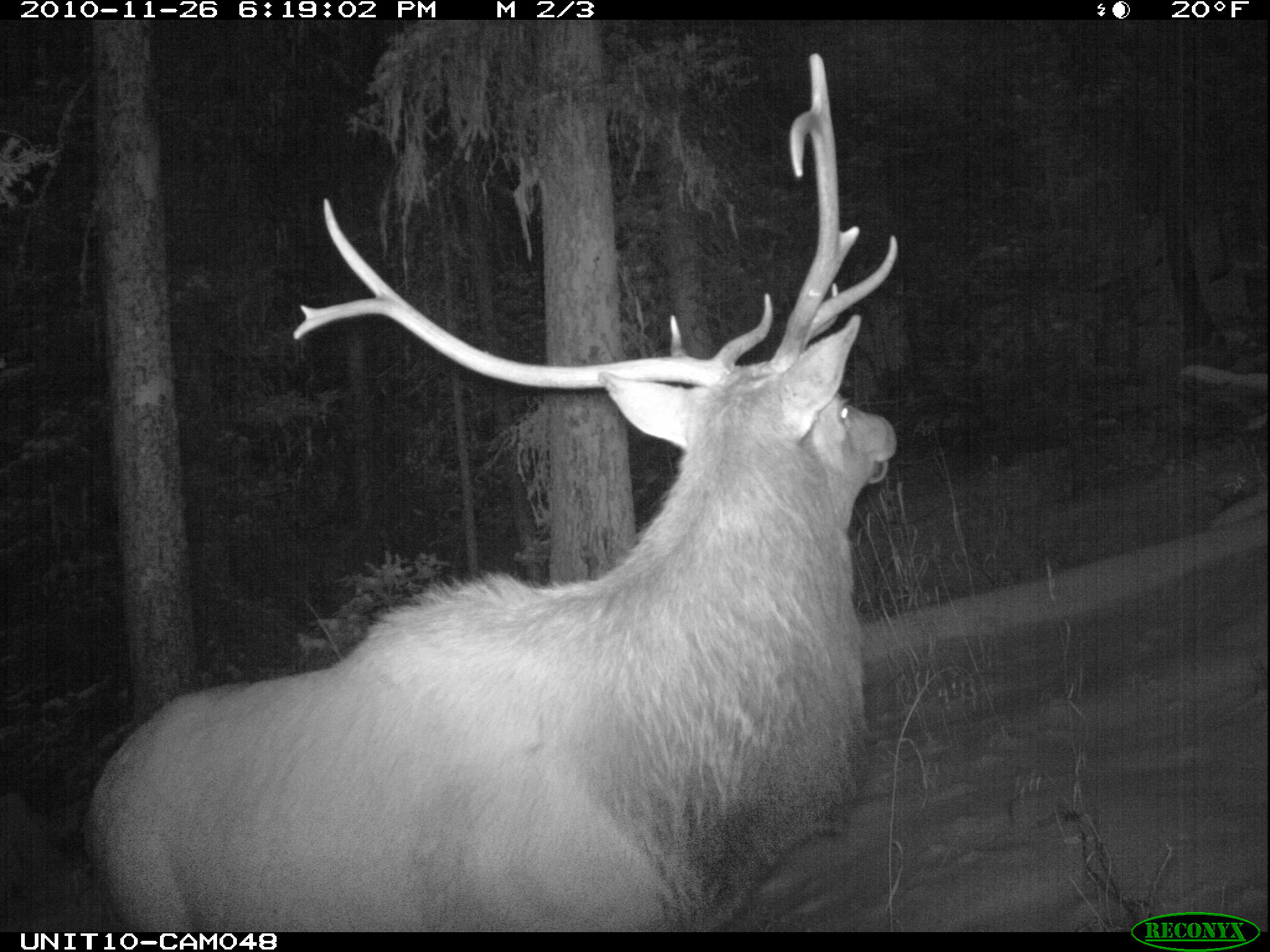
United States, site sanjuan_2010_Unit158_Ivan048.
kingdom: Animalia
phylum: Chordata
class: Mammalia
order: Artiodactyla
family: Cervidae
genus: Cervus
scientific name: Cervus elaphus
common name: red deer